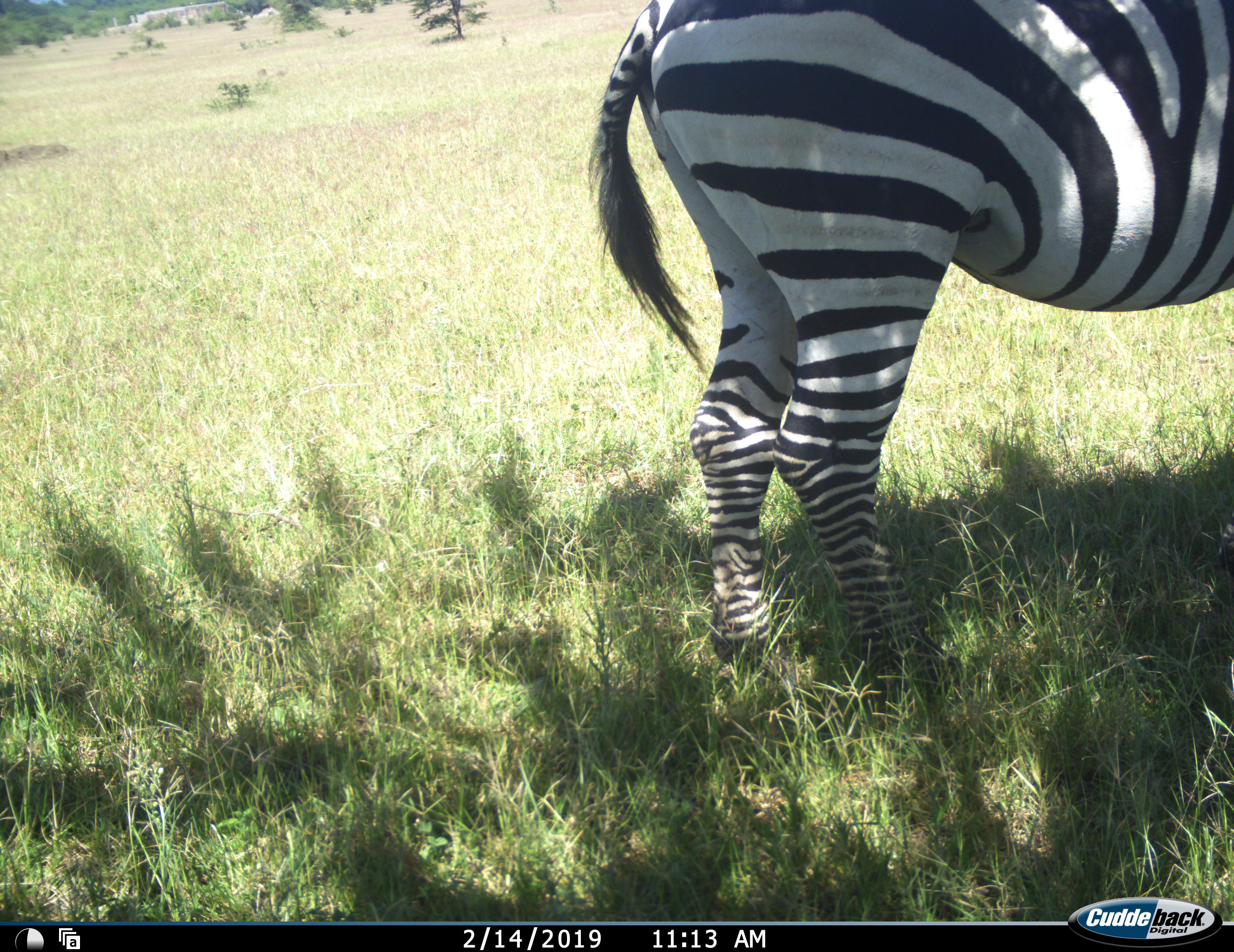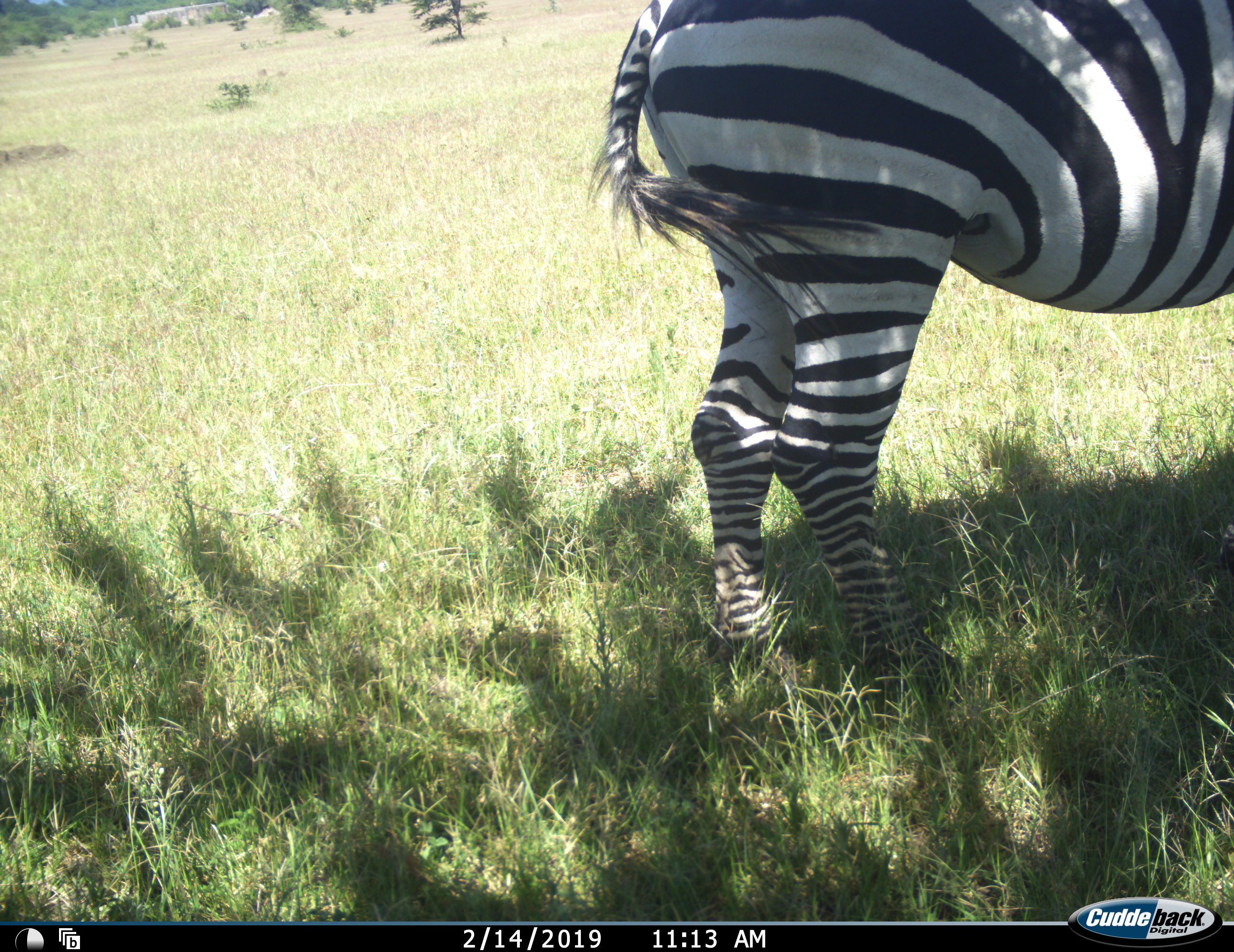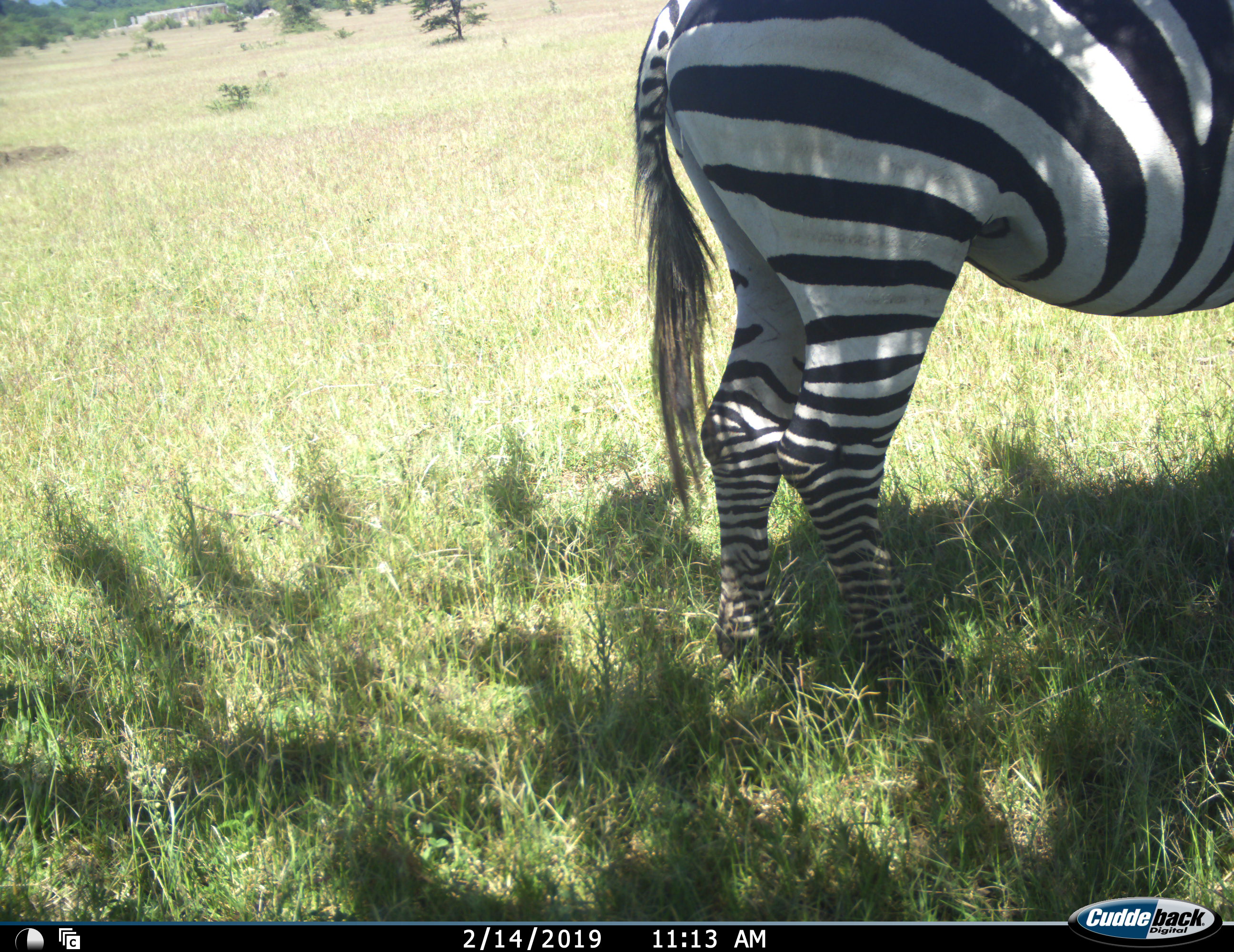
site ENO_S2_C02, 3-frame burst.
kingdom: Animalia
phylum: Chordata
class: Mammalia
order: Perissodactyla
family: Equidae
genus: Equus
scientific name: Equus quagga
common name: plains zebra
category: zebraplains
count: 1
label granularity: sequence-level